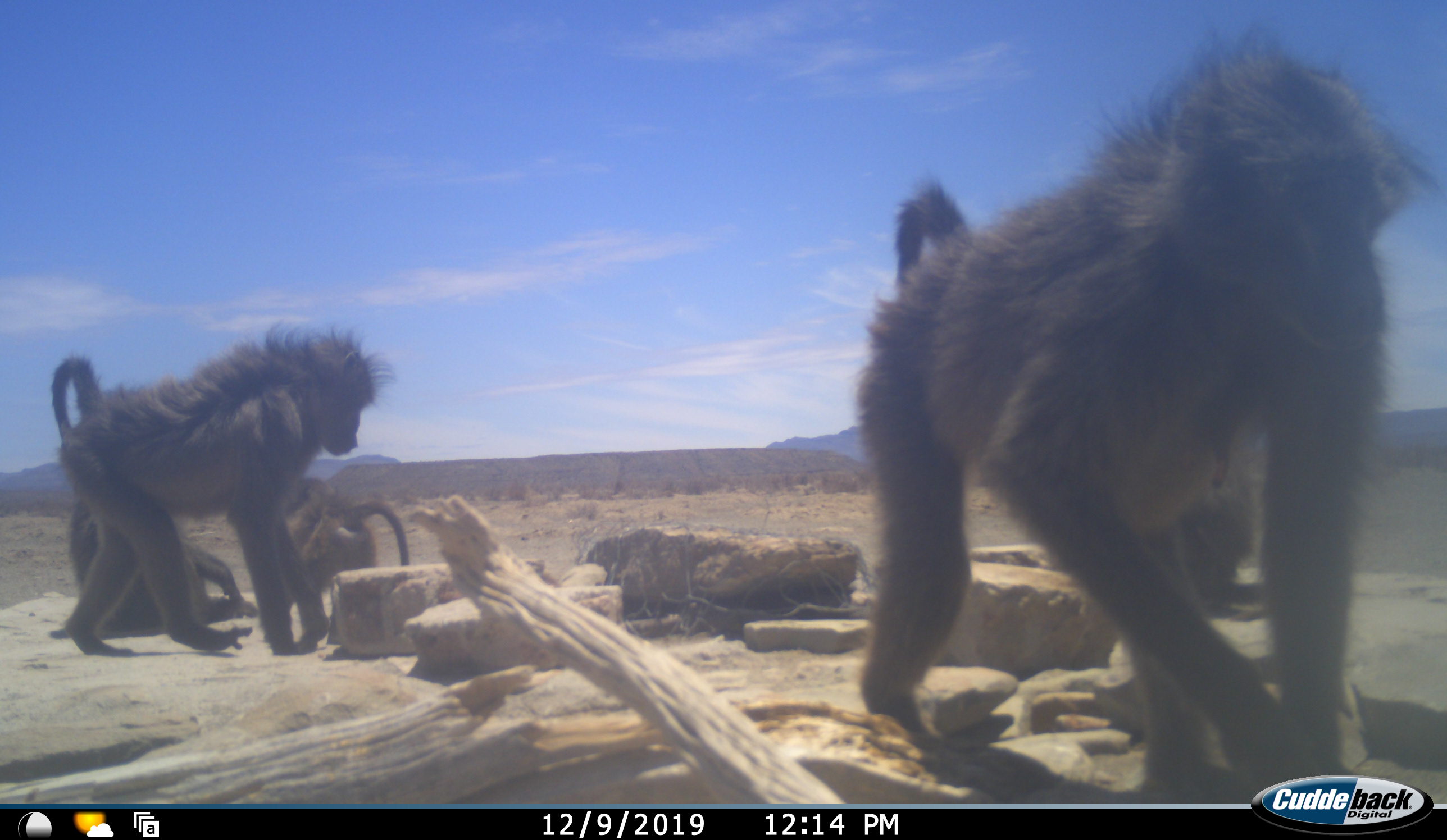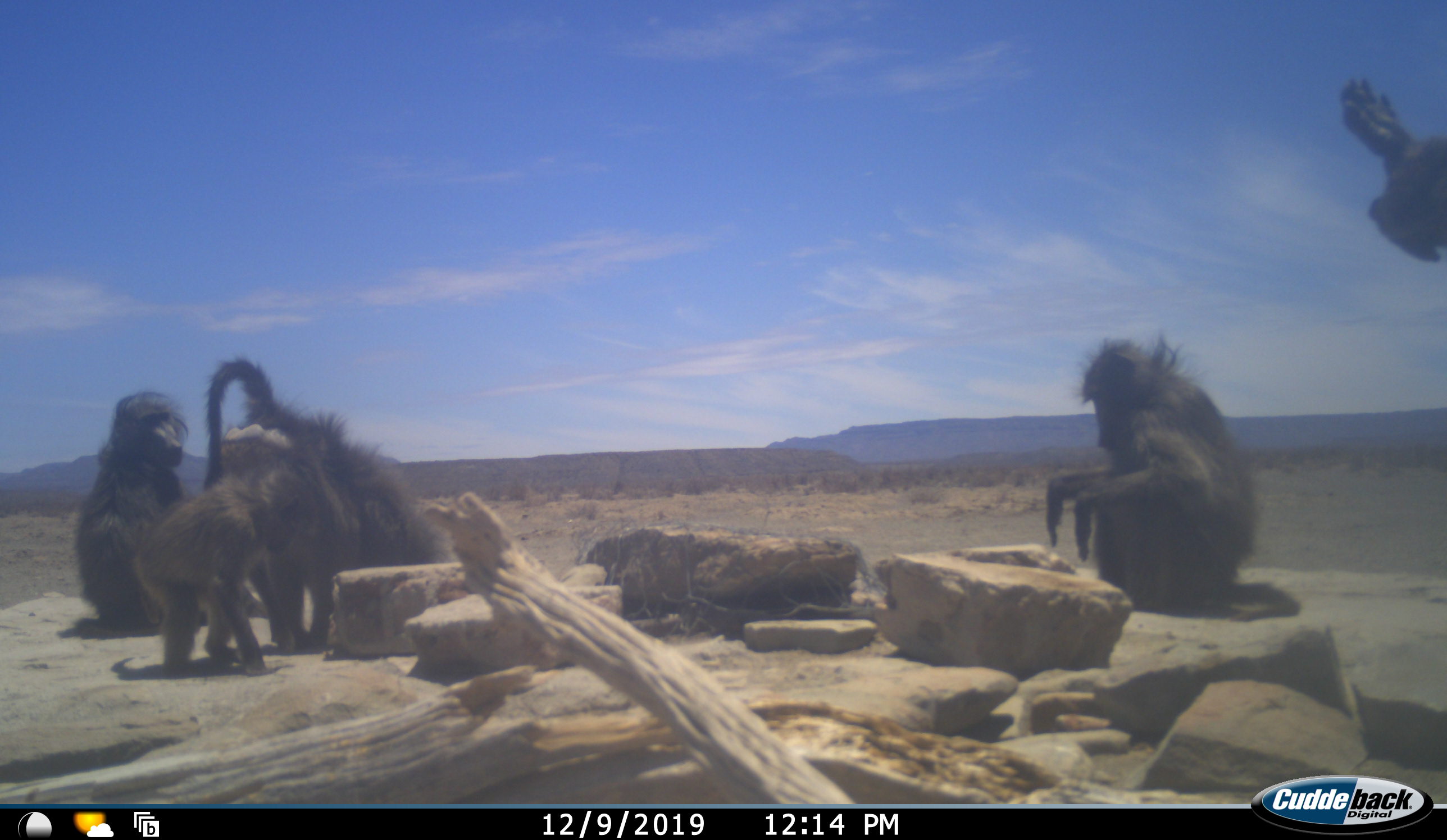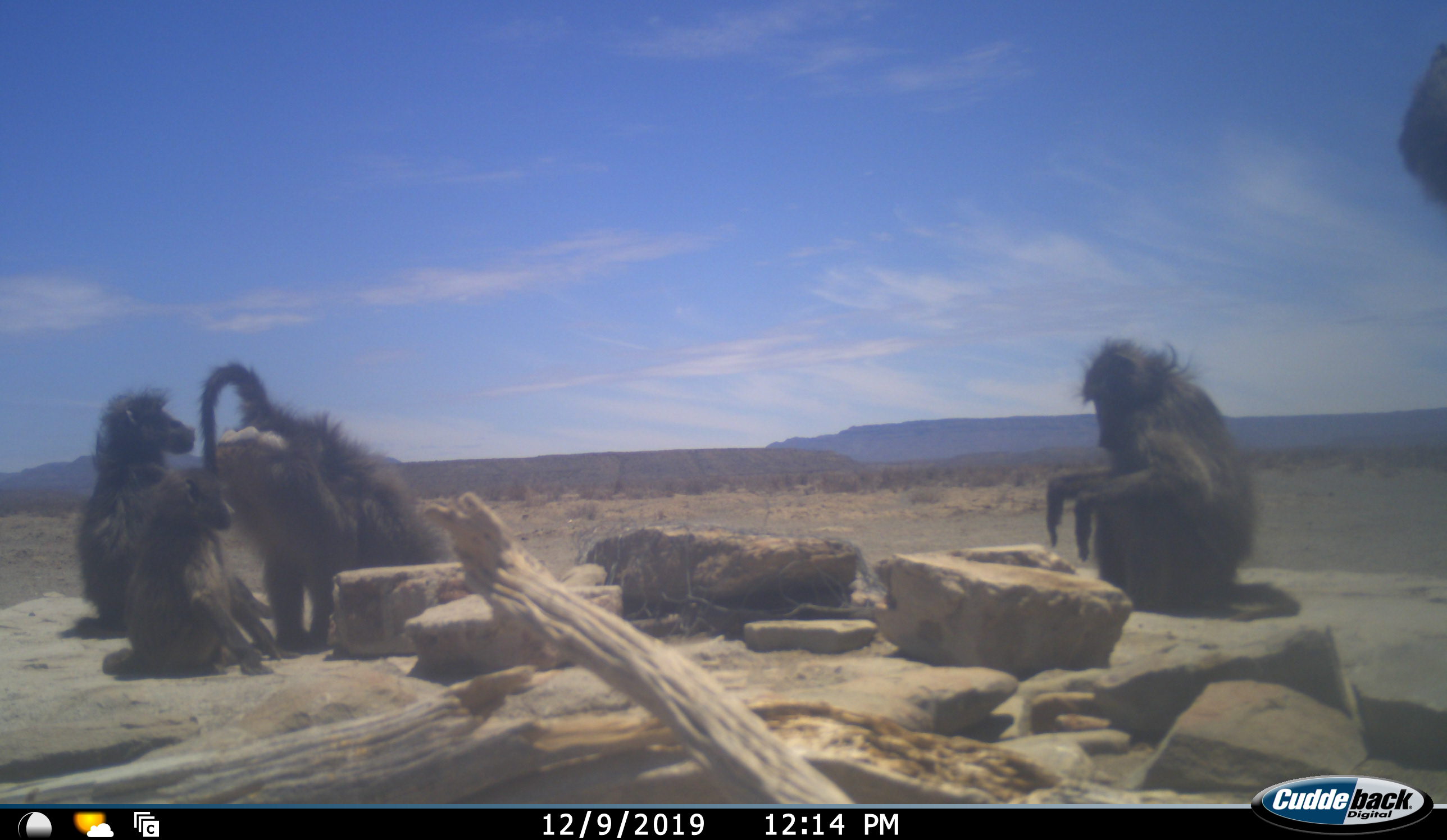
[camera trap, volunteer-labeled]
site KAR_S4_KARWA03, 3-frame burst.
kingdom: Animalia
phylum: Chordata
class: Mammalia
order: Primates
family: Cercopithecidae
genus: Papio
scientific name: Papio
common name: baboon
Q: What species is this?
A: Baboon (Papio).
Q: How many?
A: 5.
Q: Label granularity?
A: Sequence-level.